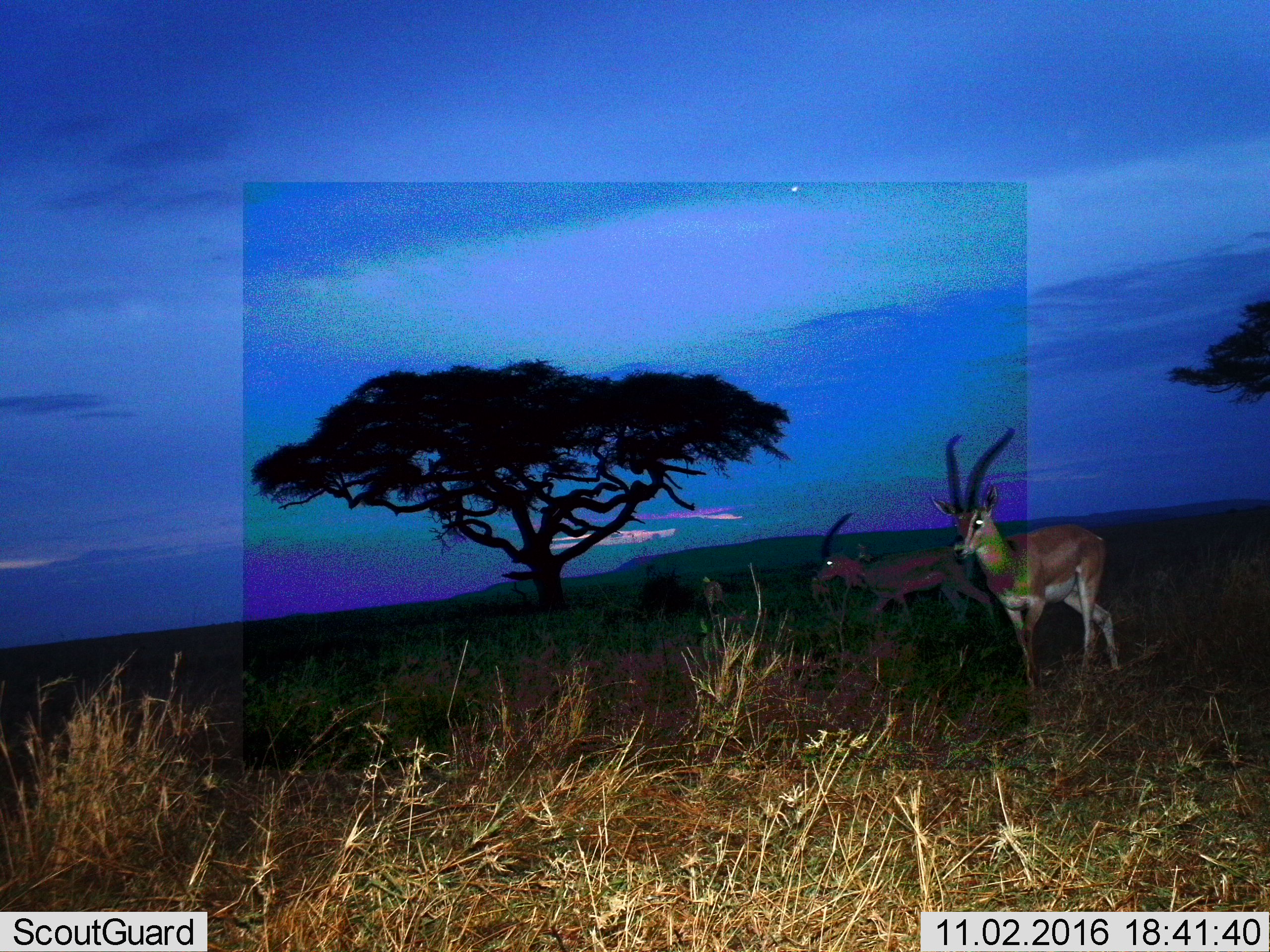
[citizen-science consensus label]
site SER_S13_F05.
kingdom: Animalia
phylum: Chordata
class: Mammalia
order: Artiodactyla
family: Bovidae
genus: Nanger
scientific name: Nanger granti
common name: grant's gazelle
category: gazellegrants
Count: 2.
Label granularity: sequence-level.